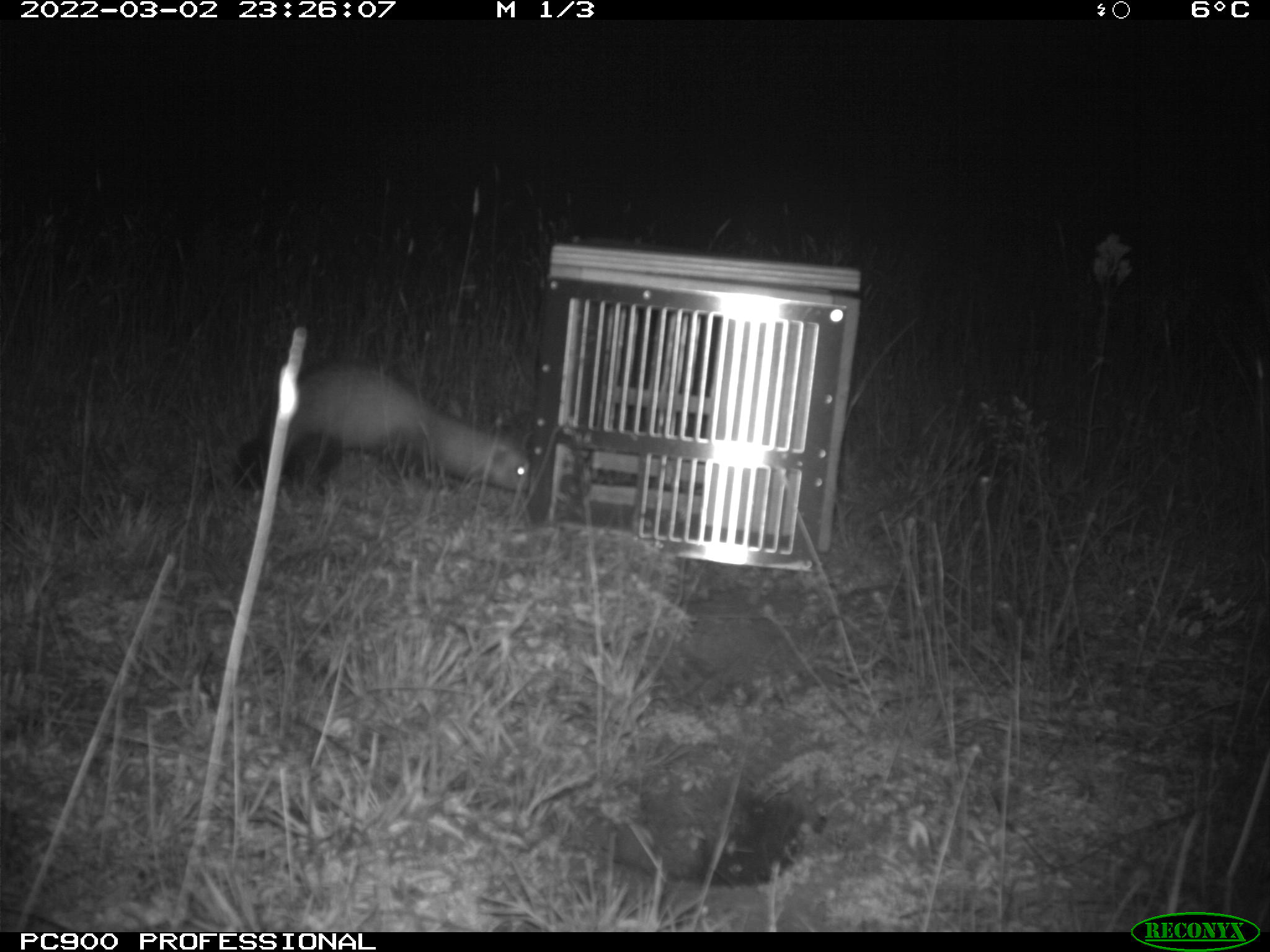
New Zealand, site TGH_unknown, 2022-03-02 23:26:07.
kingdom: Animalia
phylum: Chordata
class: Mammalia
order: Carnivora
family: Mustelidae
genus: Mustela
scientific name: Mustela furo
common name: ferret